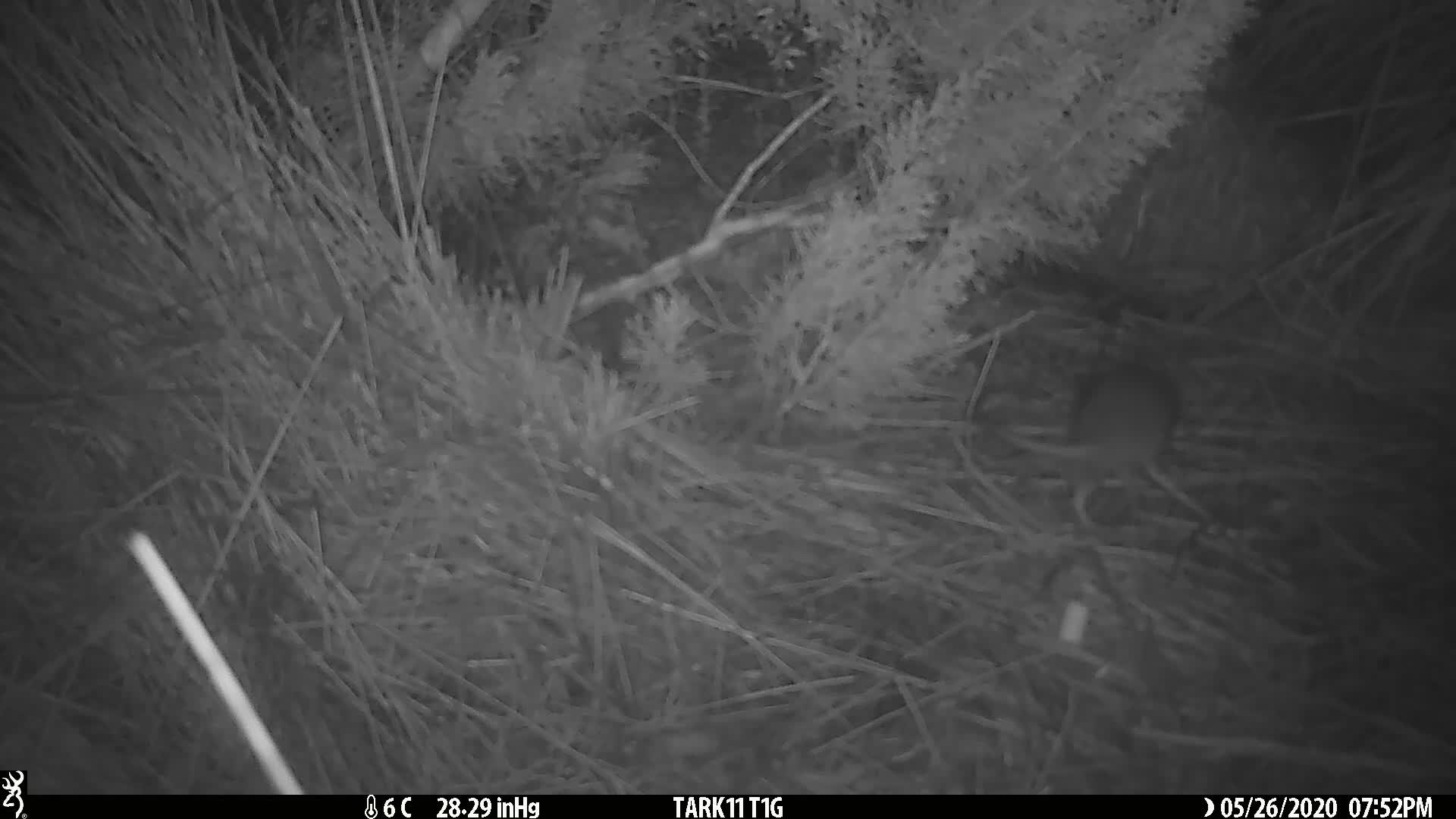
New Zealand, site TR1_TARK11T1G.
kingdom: Animalia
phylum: Chordata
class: Mammalia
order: Rodentia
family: Muridae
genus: Rattus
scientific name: Rattus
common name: rat